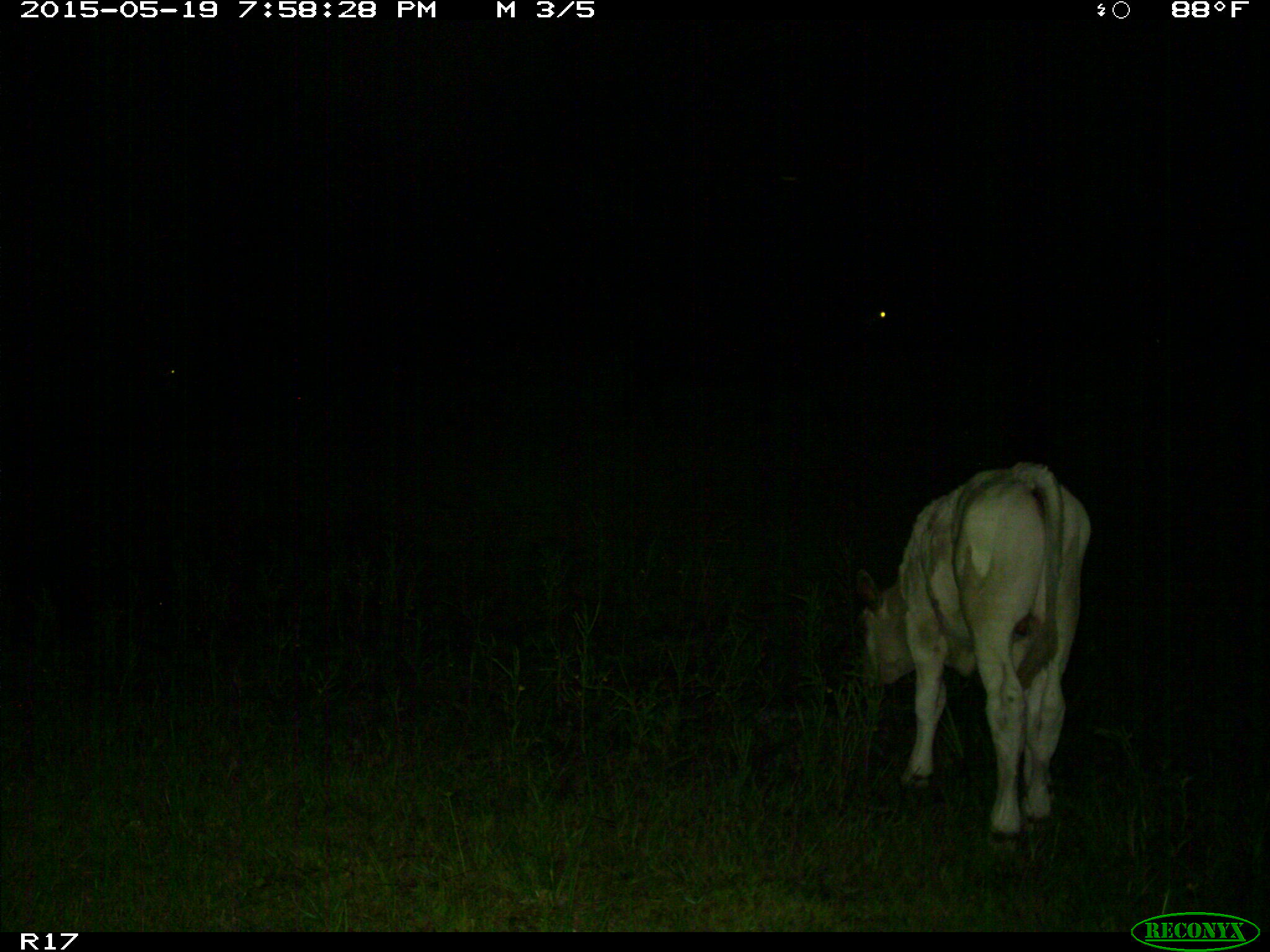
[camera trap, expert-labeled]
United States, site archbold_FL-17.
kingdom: Animalia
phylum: Chordata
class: Mammalia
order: Artiodactyla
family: Bovidae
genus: Bos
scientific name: Bos taurus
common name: domestic cow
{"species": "Bos taurus (domestic cow)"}